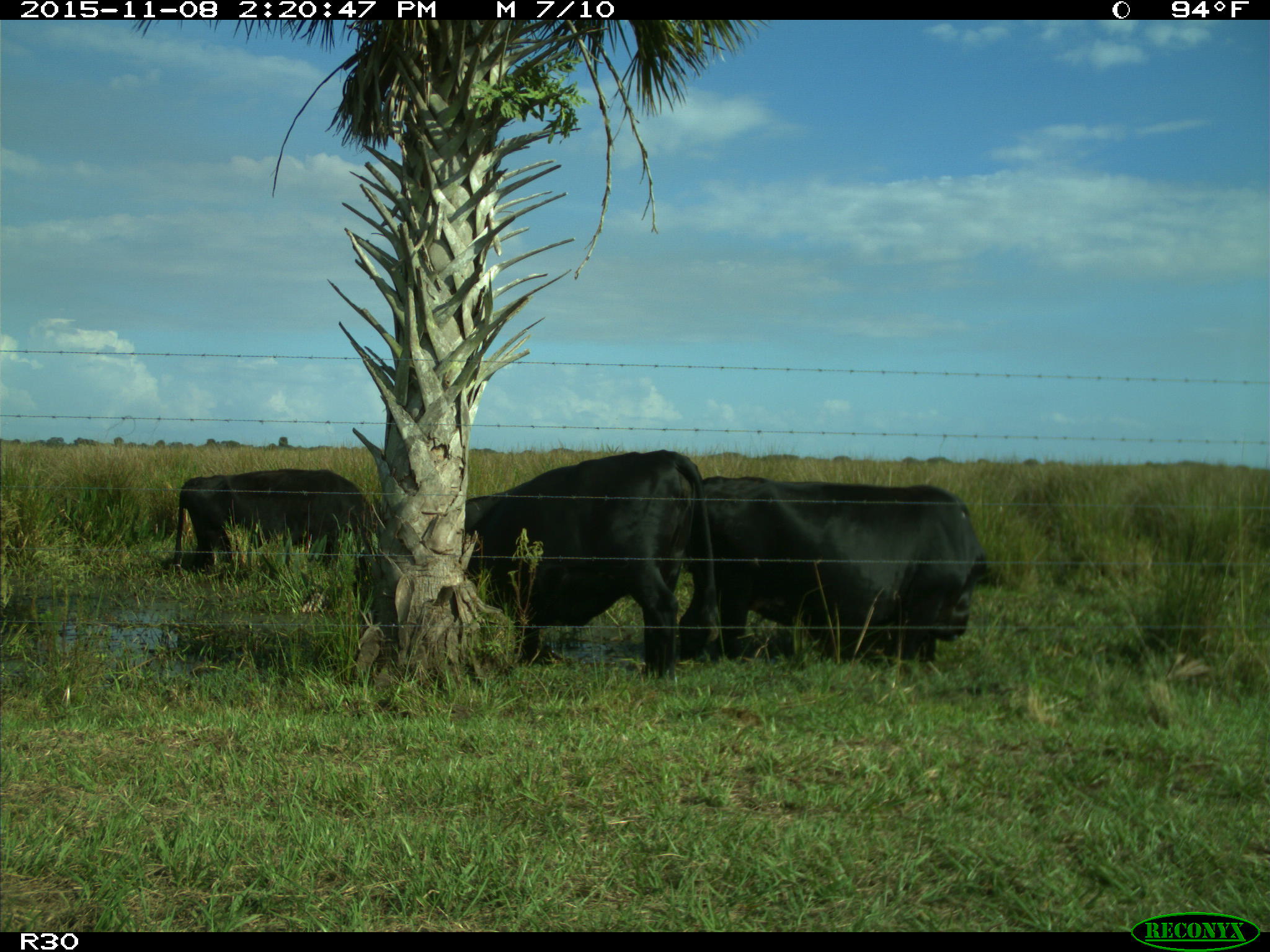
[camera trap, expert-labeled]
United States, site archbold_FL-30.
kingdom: Animalia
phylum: Chordata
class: Mammalia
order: Artiodactyla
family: Bovidae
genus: Bos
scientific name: Bos taurus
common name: domestic cow